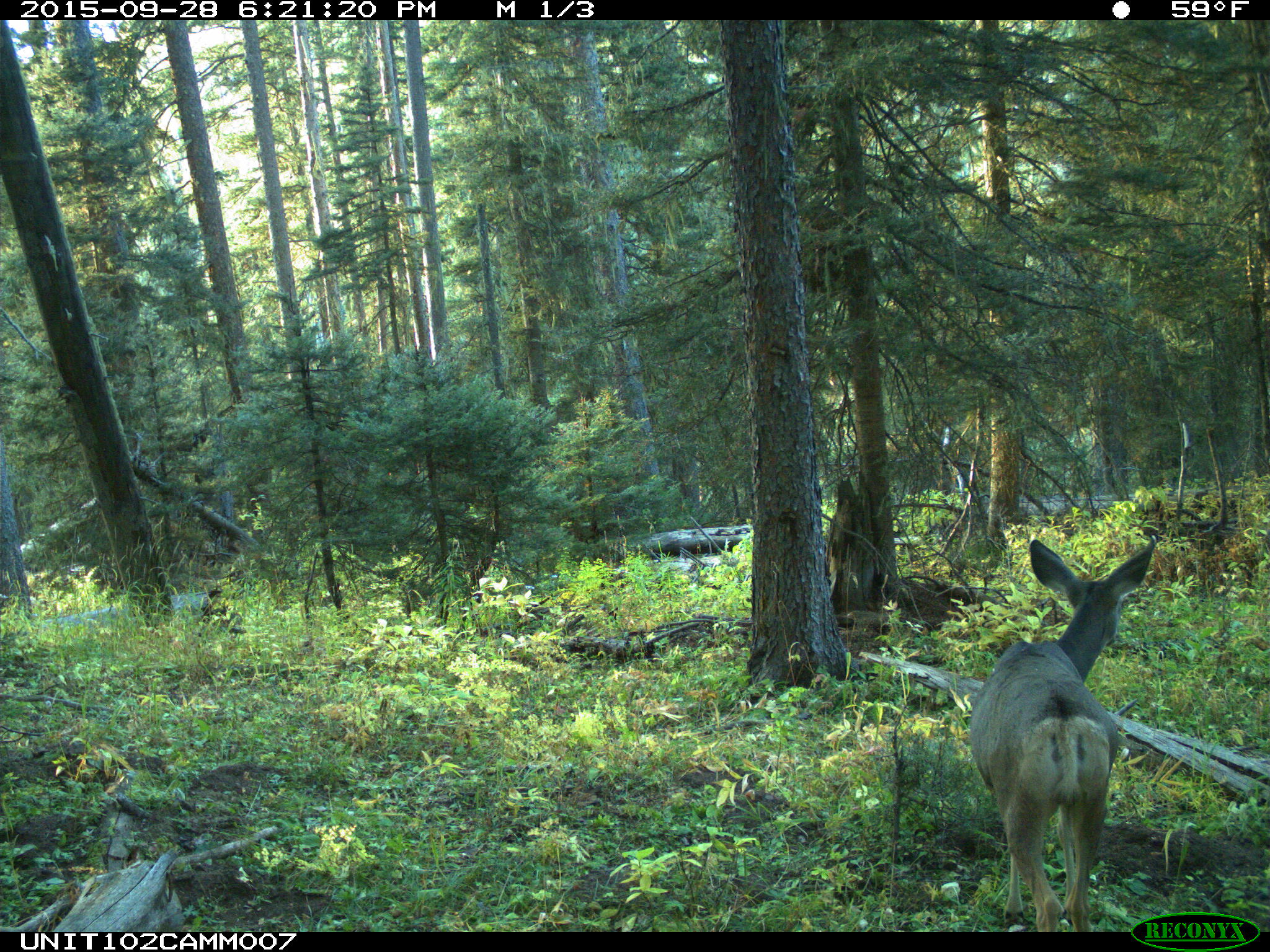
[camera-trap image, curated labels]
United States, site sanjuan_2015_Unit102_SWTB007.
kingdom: Animalia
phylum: Chordata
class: Mammalia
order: Artiodactyla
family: Cervidae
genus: Odocoileus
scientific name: Odocoileus hemionus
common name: mule deer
Odocoileus hemionus (mule deer).